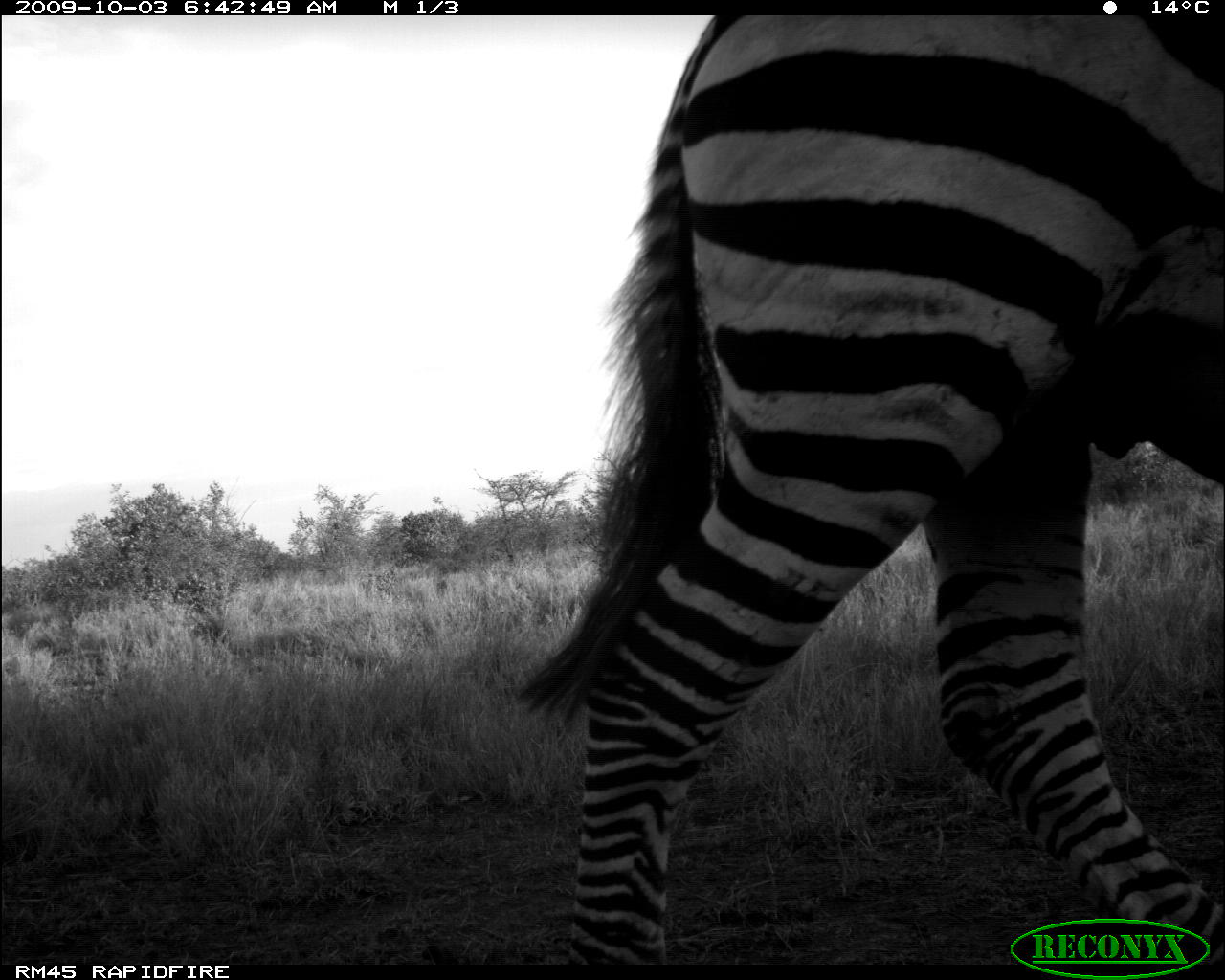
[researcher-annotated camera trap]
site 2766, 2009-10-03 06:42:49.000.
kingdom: Animalia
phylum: Chordata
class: Mammalia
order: Perissodactyla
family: Equidae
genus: Equus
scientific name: Equus quagga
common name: plains zebra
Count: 1.